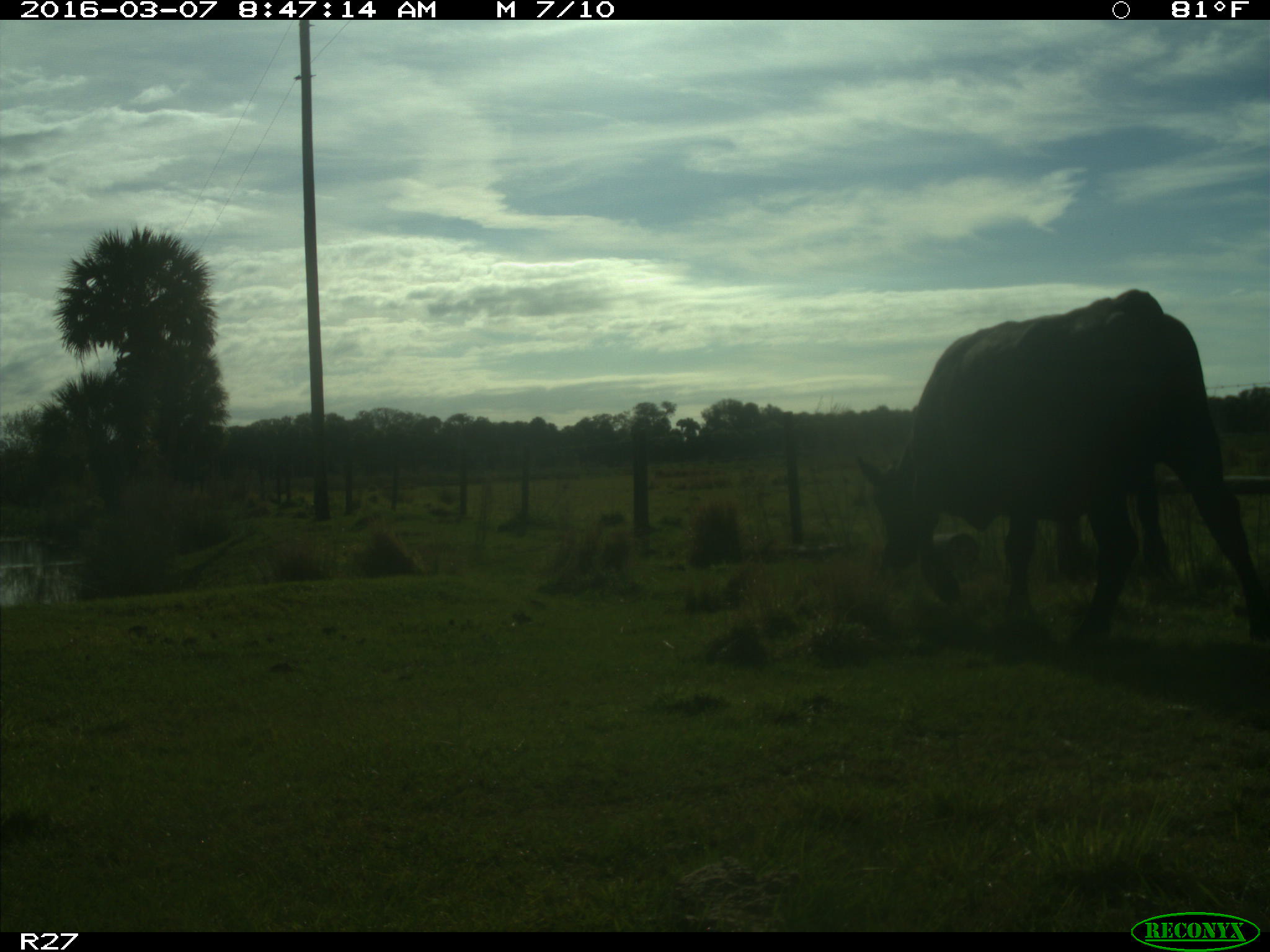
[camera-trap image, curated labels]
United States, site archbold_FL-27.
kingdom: Animalia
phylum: Chordata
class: Mammalia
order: Artiodactyla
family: Bovidae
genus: Bos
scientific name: Bos taurus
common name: domestic cow